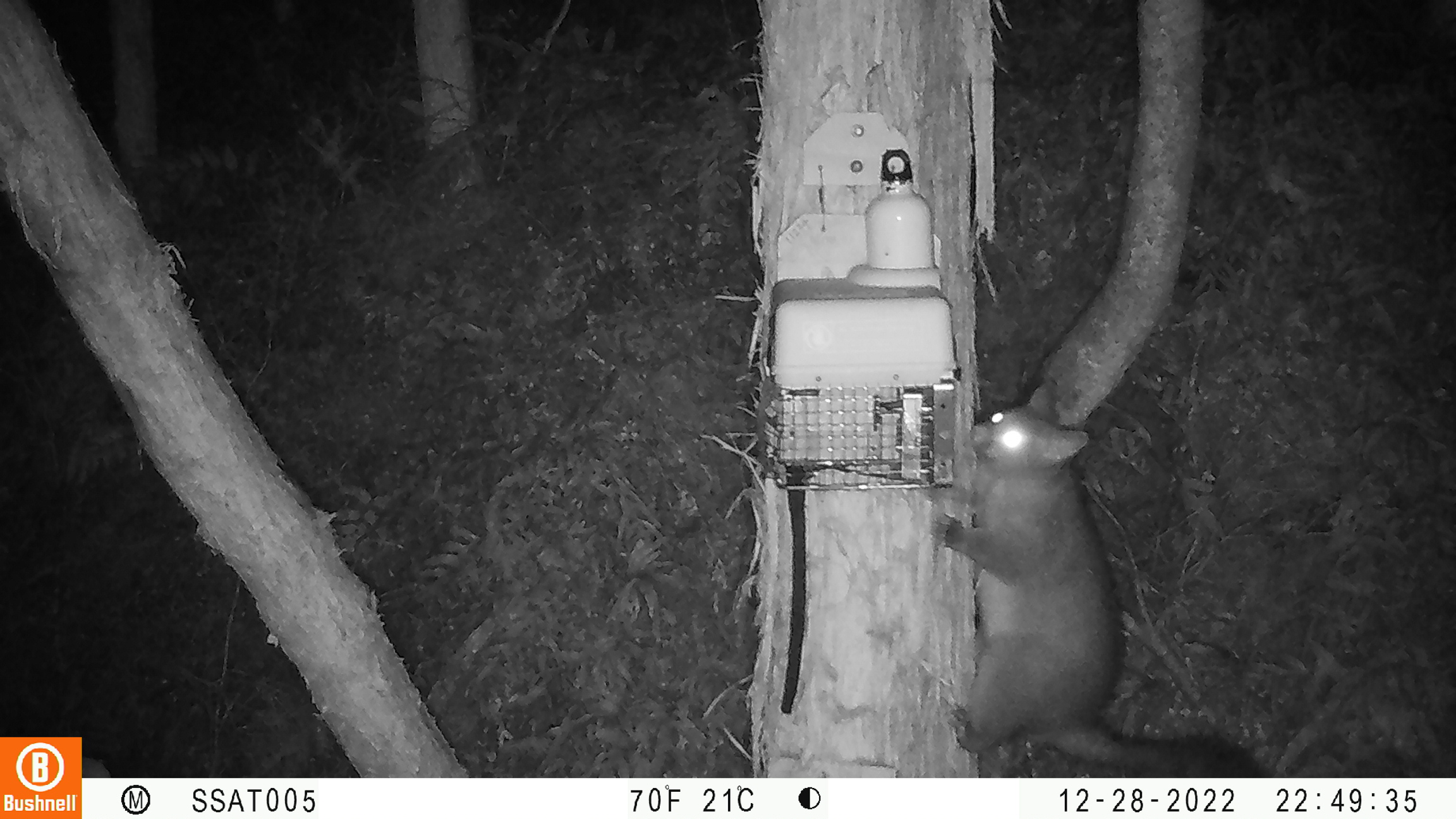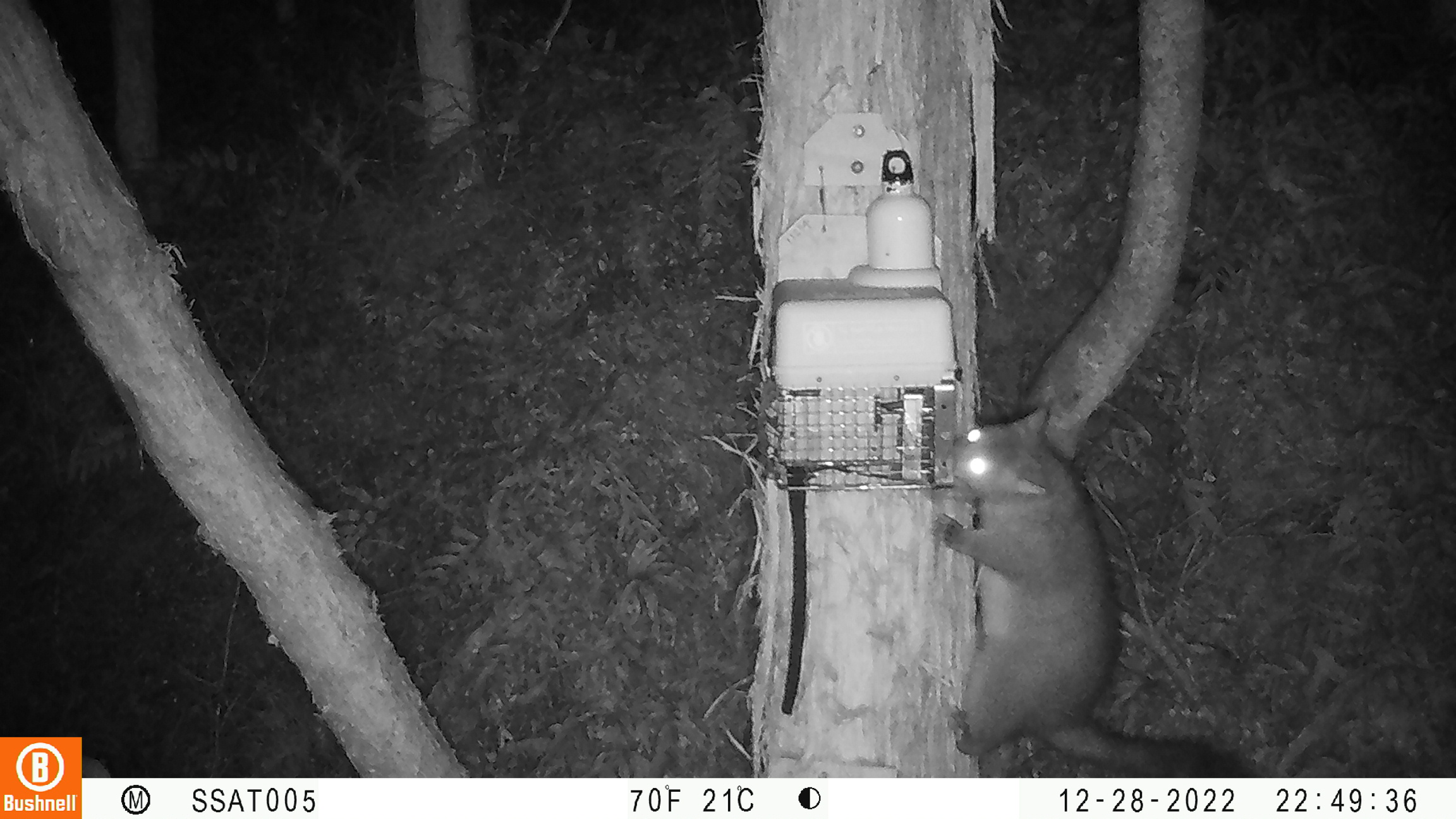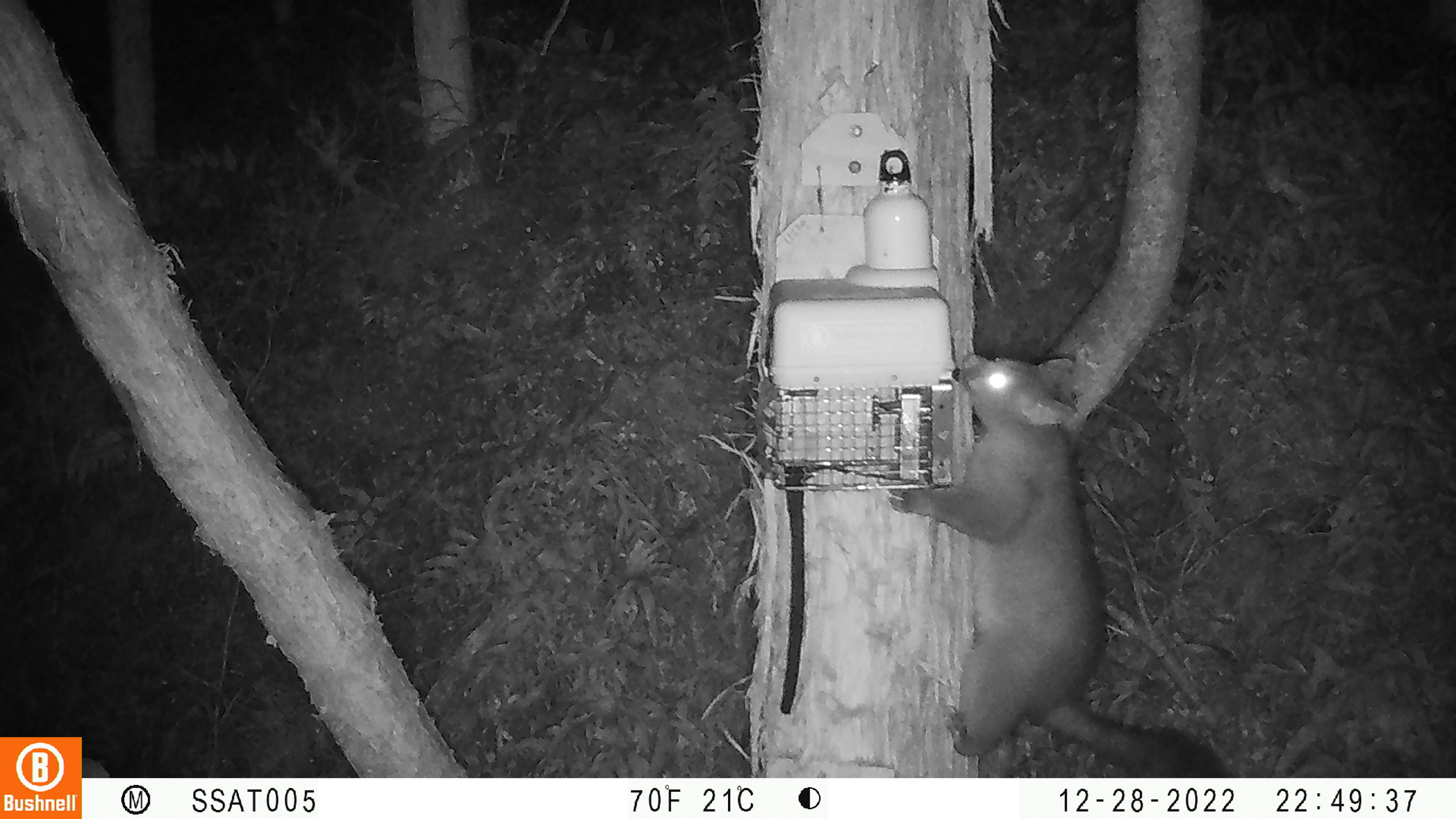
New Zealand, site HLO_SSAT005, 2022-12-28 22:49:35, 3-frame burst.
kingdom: Animalia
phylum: Chordata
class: Mammalia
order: Diprotodontia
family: Phalangeridae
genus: Trichosurus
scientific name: Trichosurus vulpecula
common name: common brushtail possum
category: possum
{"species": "possum (common brushtail possum) (Trichosurus vulpecula)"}